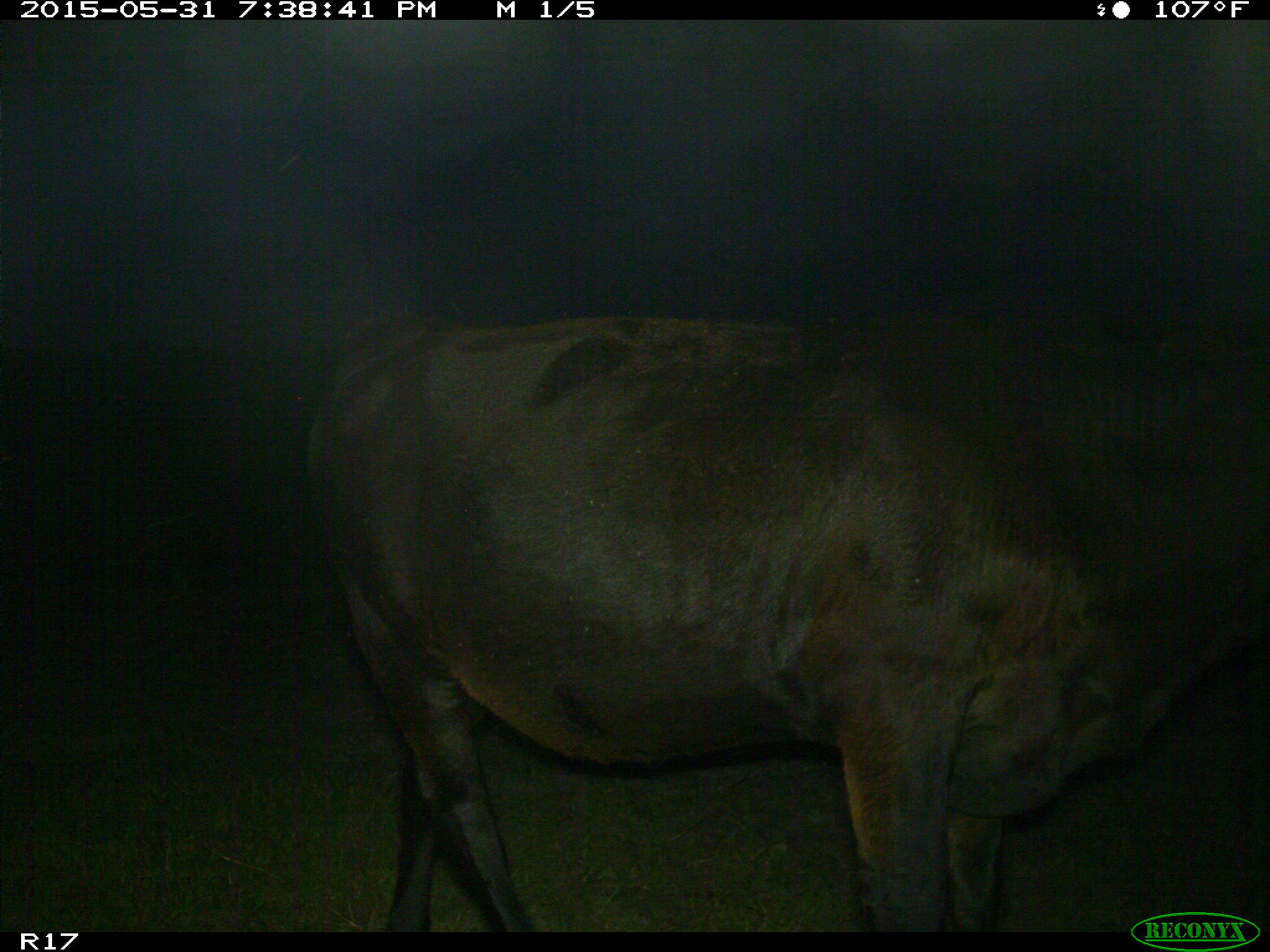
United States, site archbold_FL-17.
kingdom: Animalia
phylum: Chordata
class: Mammalia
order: Artiodactyla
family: Bovidae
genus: Bos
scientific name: Bos taurus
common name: domestic cow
Bos taurus (domestic cow).